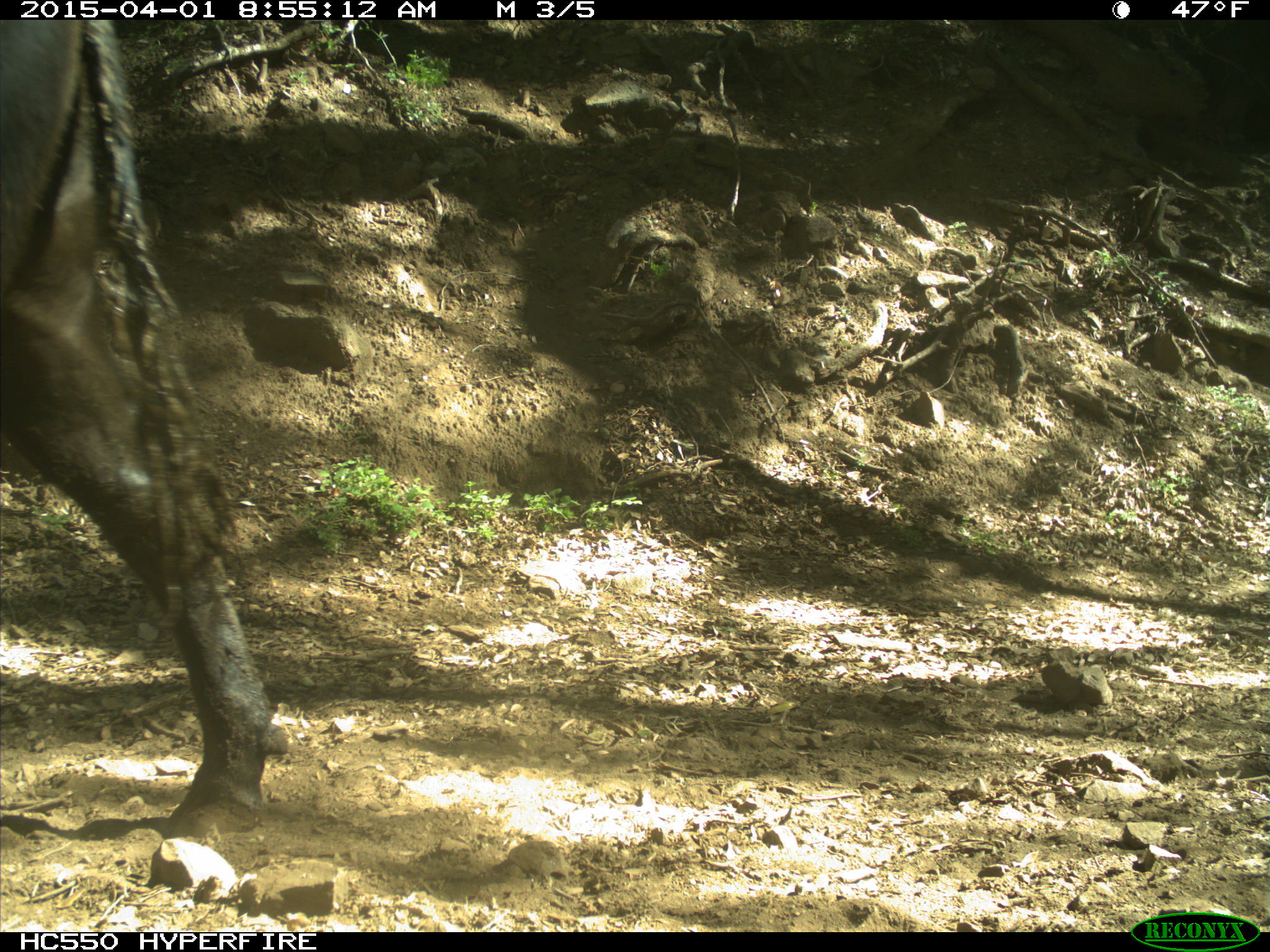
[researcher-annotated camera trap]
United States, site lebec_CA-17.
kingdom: Animalia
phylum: Chordata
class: Mammalia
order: Artiodactyla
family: Bovidae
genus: Bos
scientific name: Bos taurus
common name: domestic cow